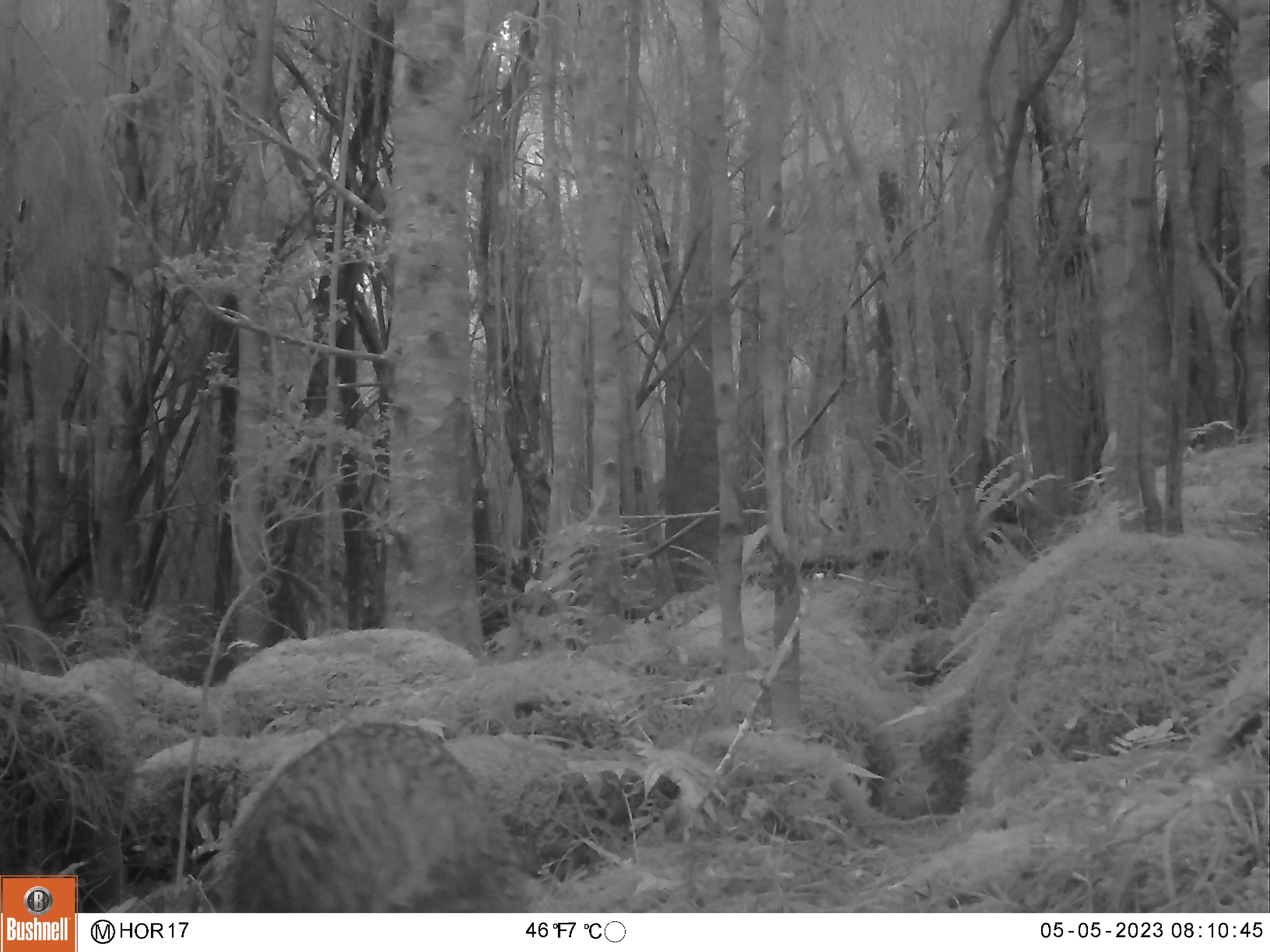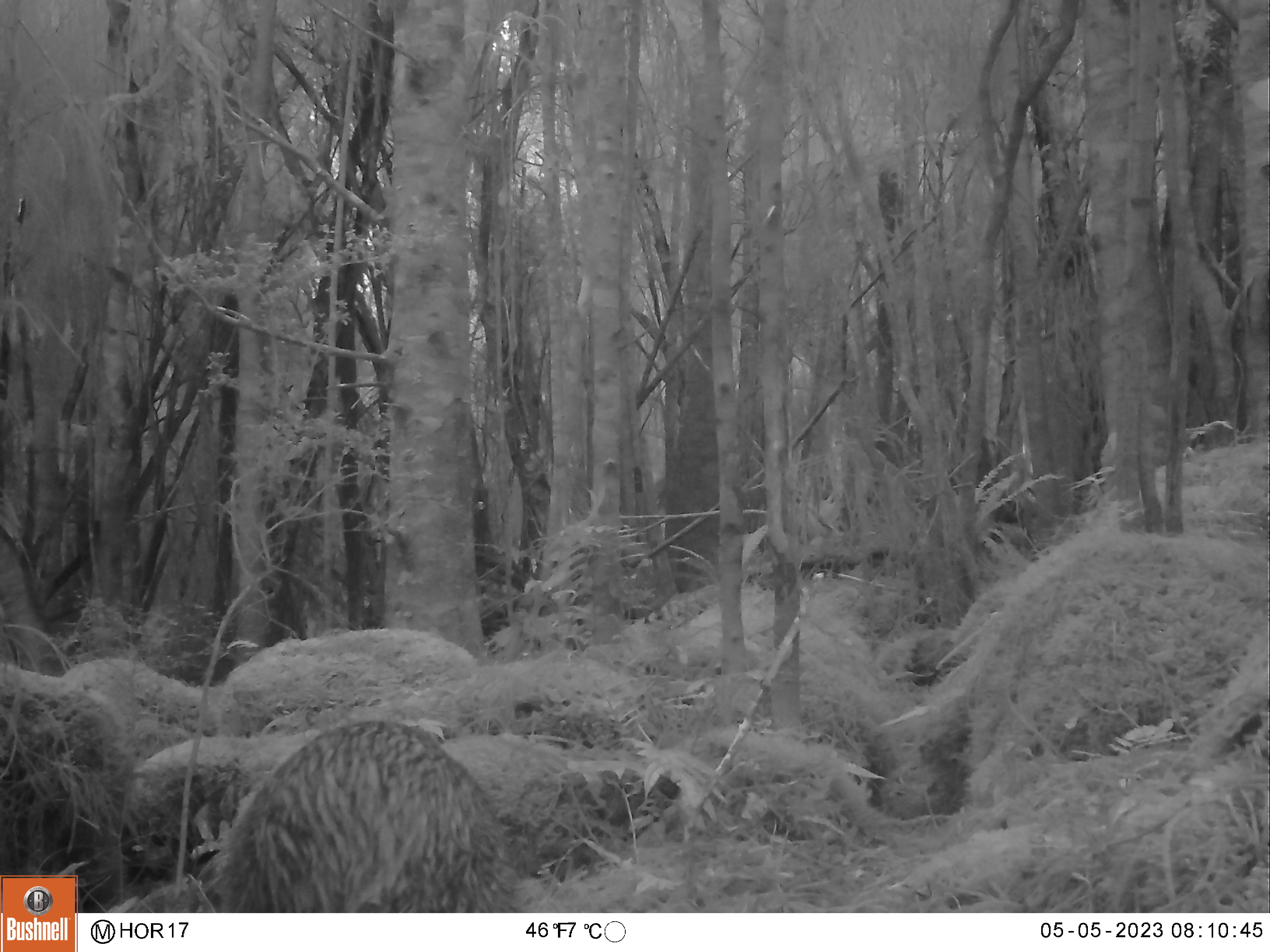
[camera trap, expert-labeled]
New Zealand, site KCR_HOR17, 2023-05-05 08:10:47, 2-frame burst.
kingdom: Animalia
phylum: Chordata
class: Aves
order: Apterygiformes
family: Apterygidae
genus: Apteryx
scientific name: Apteryx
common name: kiwi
Kiwi (Apteryx).